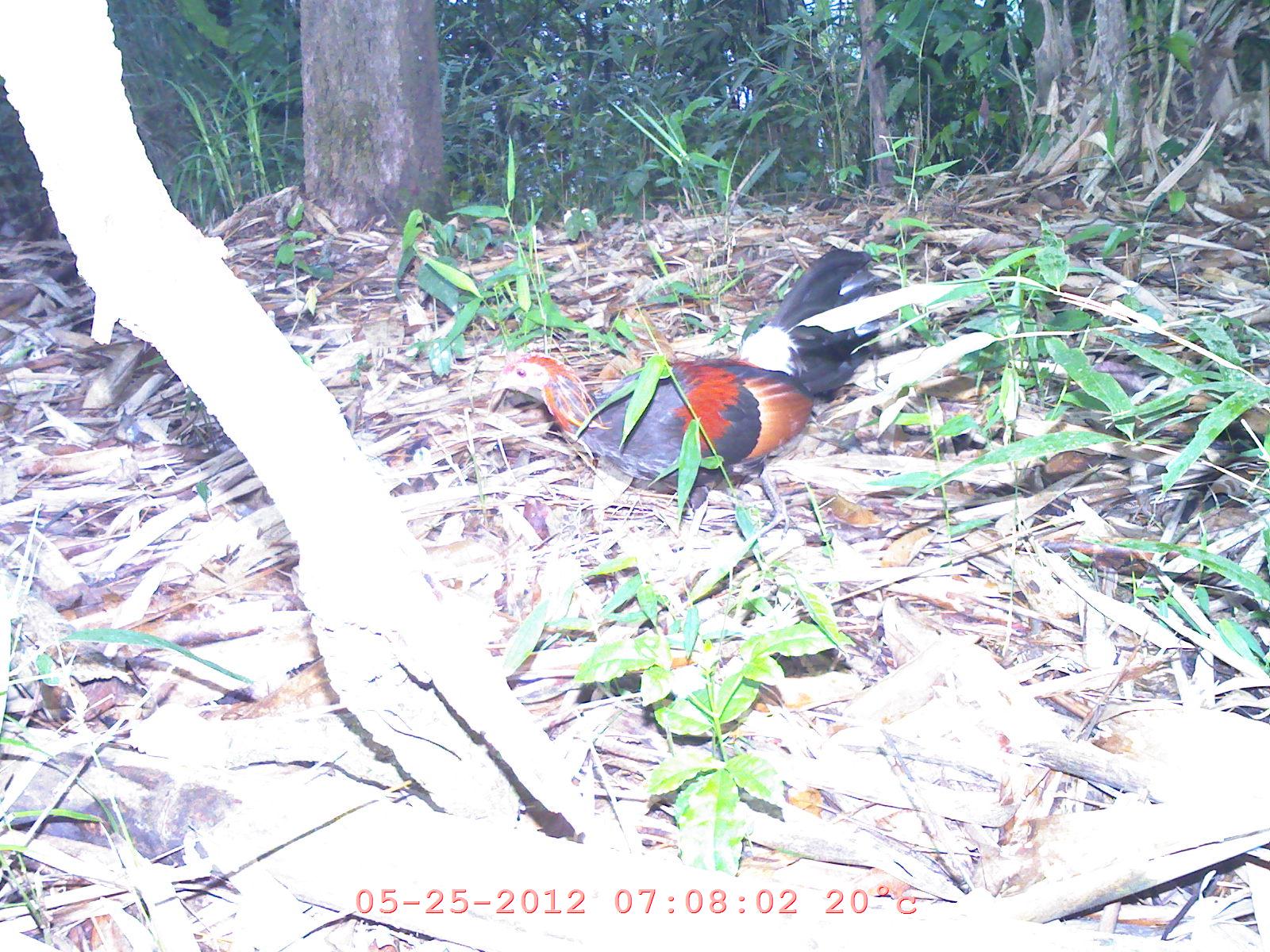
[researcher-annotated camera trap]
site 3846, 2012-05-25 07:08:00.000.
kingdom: Animalia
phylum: Chordata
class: Aves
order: Galliformes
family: Phasianidae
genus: Gallus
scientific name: Gallus gallus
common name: red junglefowl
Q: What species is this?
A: Gallus gallus (red junglefowl).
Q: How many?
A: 1.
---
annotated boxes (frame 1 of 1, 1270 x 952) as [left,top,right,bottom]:
gallus gallus: [483,247,889,510]